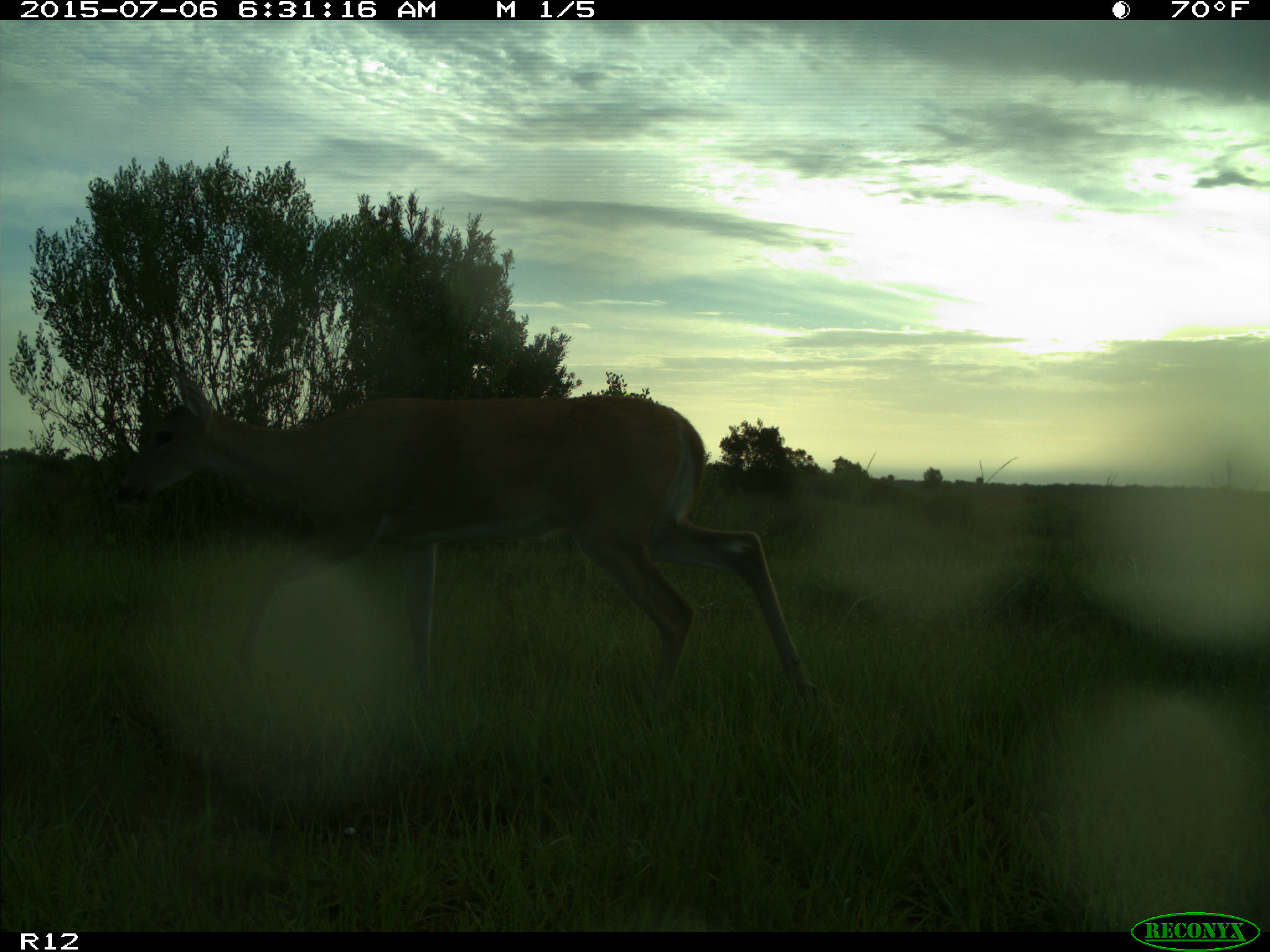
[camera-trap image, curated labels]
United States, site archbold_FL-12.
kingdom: Animalia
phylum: Chordata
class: Mammalia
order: Artiodactyla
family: Cervidae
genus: Odocoileus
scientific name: Odocoileus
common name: deer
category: unidentified deer